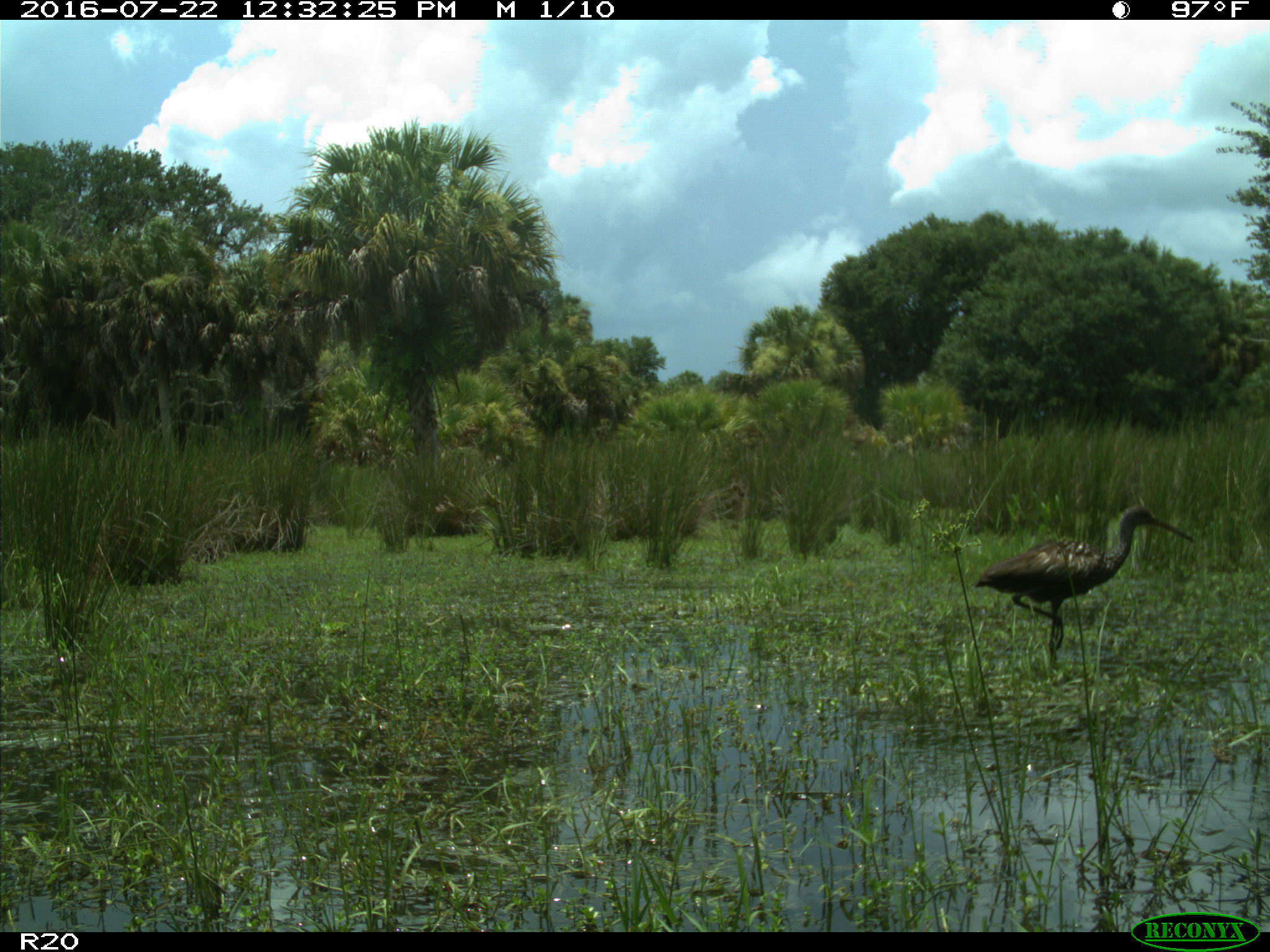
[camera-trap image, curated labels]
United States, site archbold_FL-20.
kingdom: Animalia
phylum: Chordata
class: Aves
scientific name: Aves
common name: birds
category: unidentified bird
Unidentified bird (birds) (Aves).